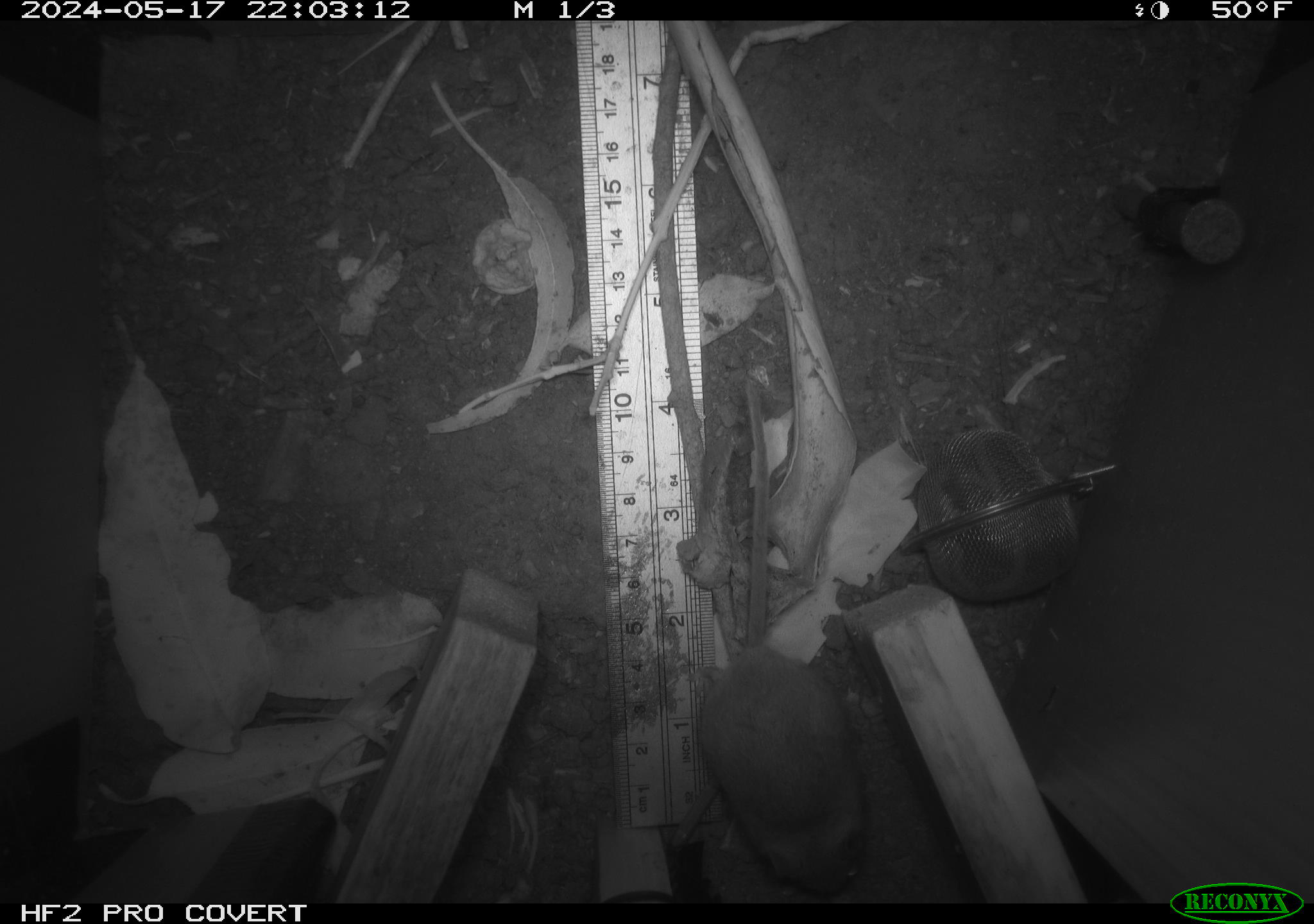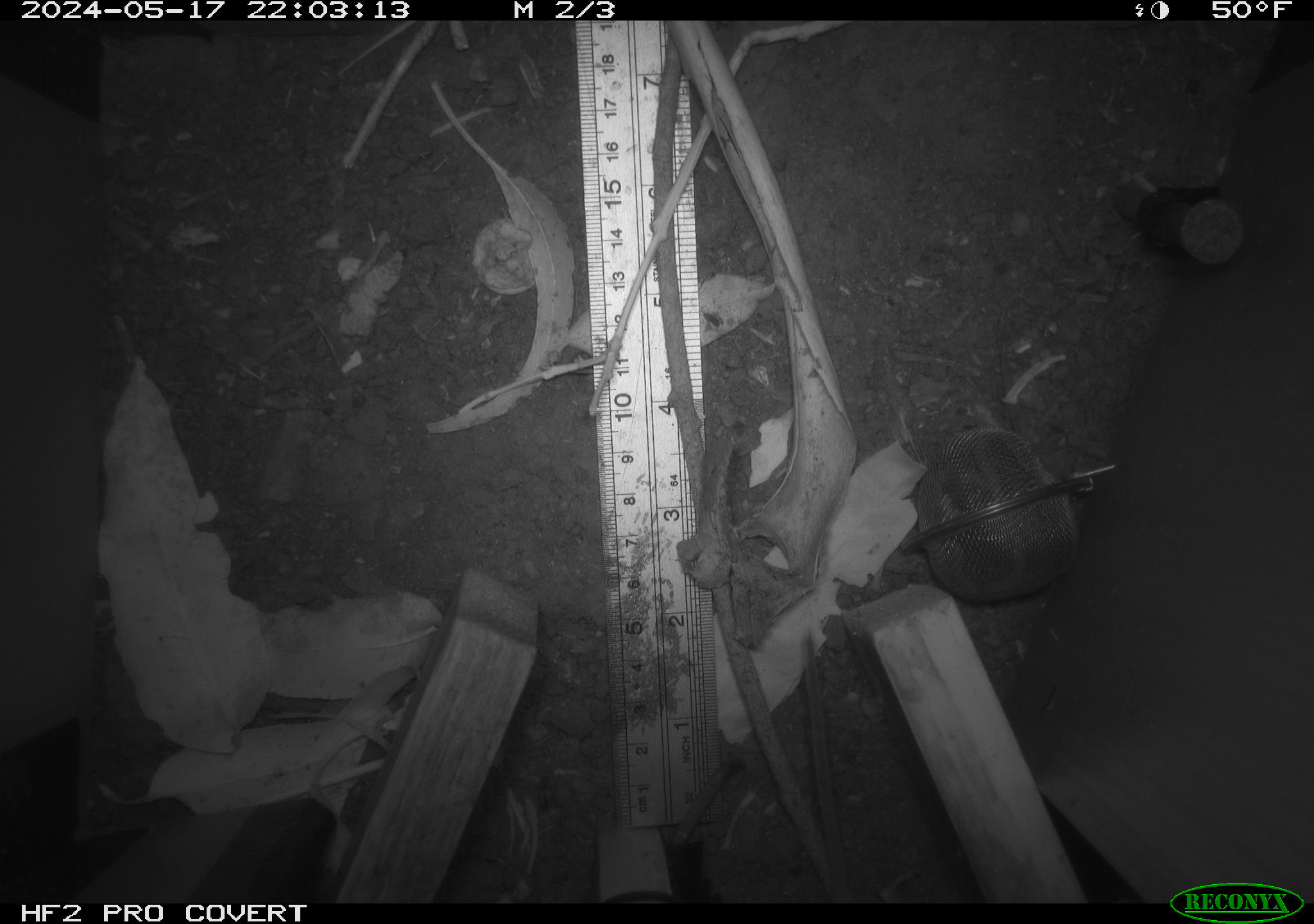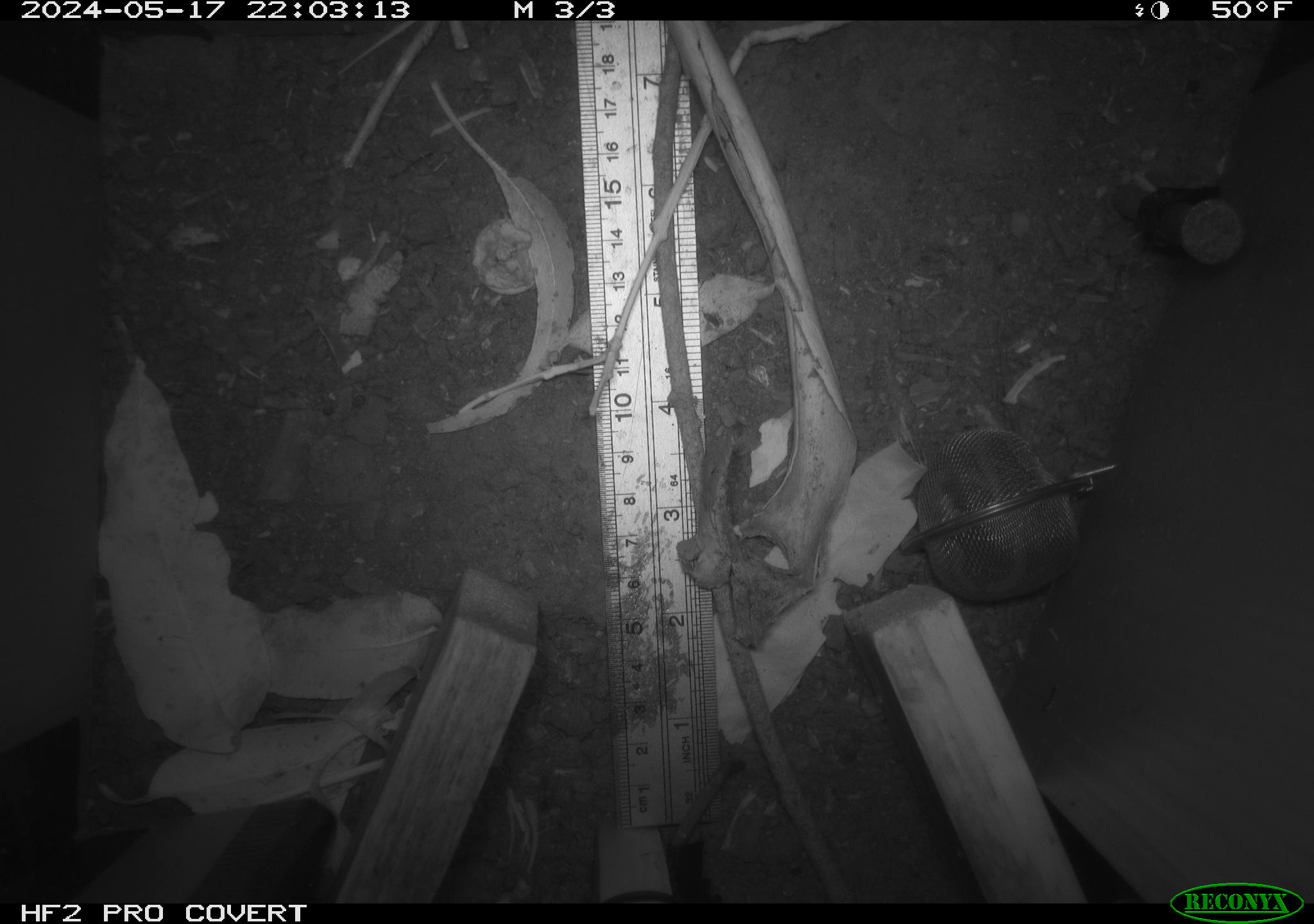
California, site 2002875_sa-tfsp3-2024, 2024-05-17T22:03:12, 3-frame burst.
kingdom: Animalia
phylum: Chordata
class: Mammalia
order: Rodentia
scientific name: Rodentia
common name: mouse species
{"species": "mouse species (Rodentia)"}